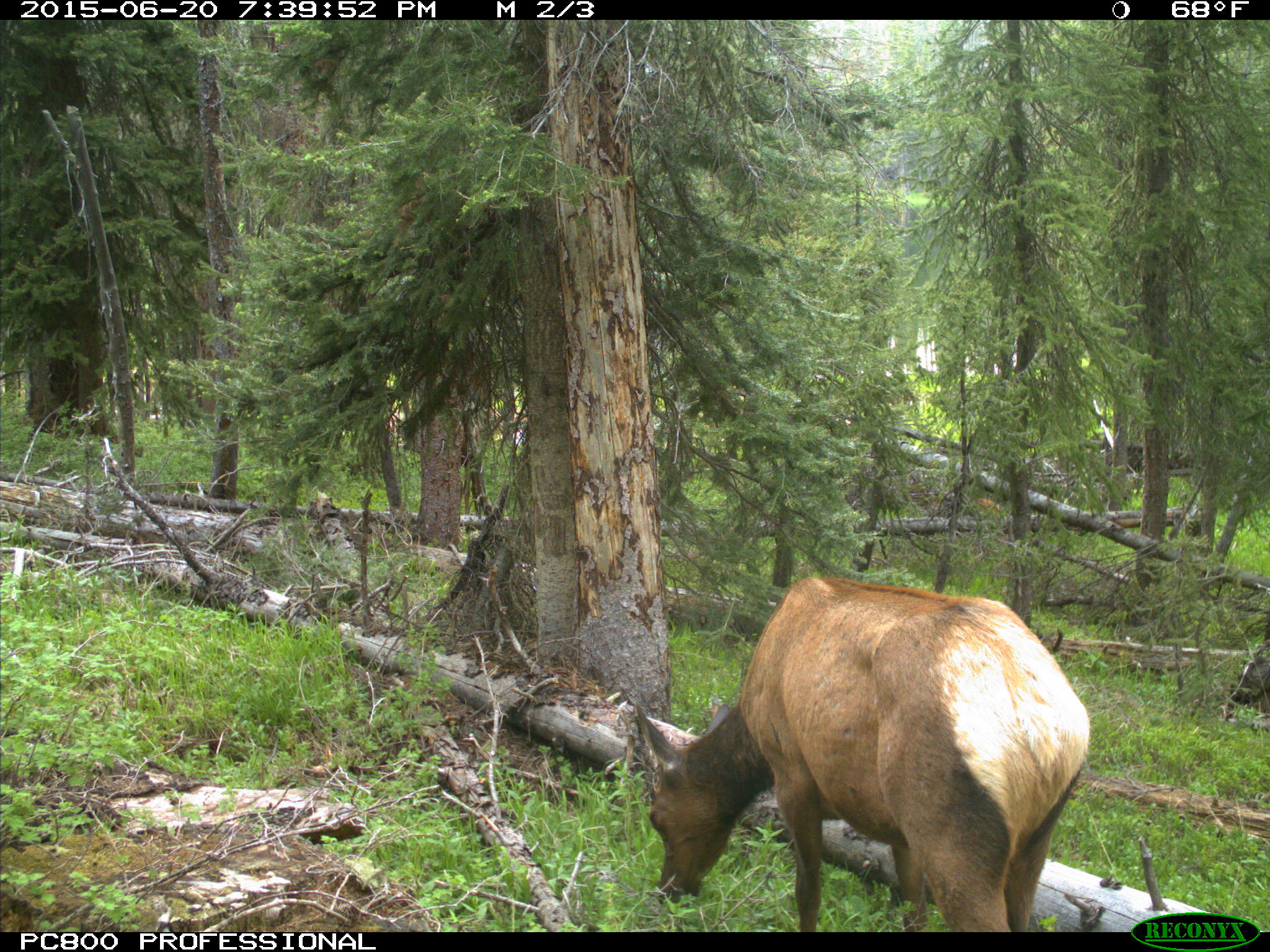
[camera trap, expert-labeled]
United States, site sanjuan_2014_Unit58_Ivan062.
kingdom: Animalia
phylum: Chordata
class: Mammalia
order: Artiodactyla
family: Cervidae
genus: Cervus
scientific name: Cervus elaphus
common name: red deer